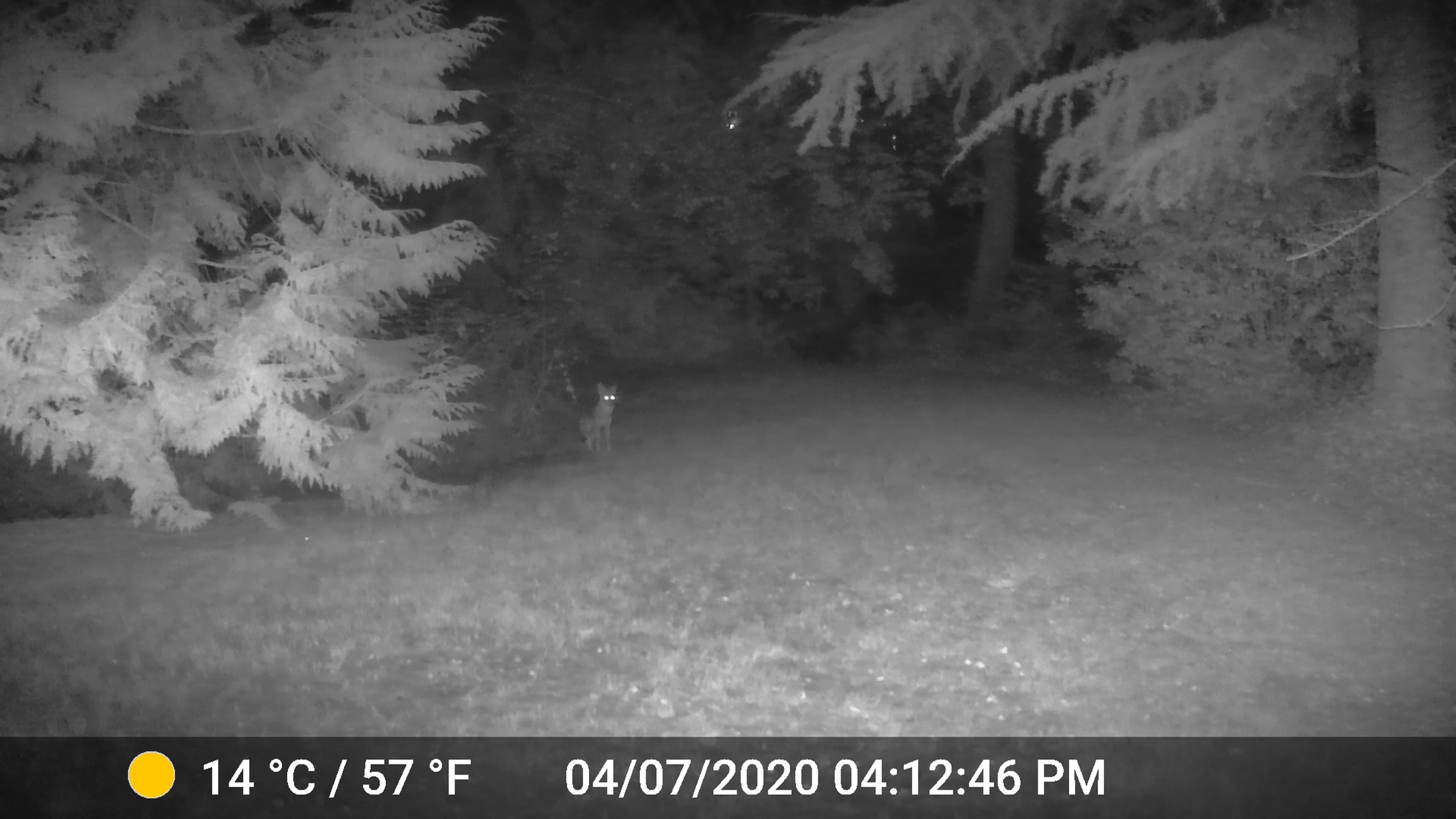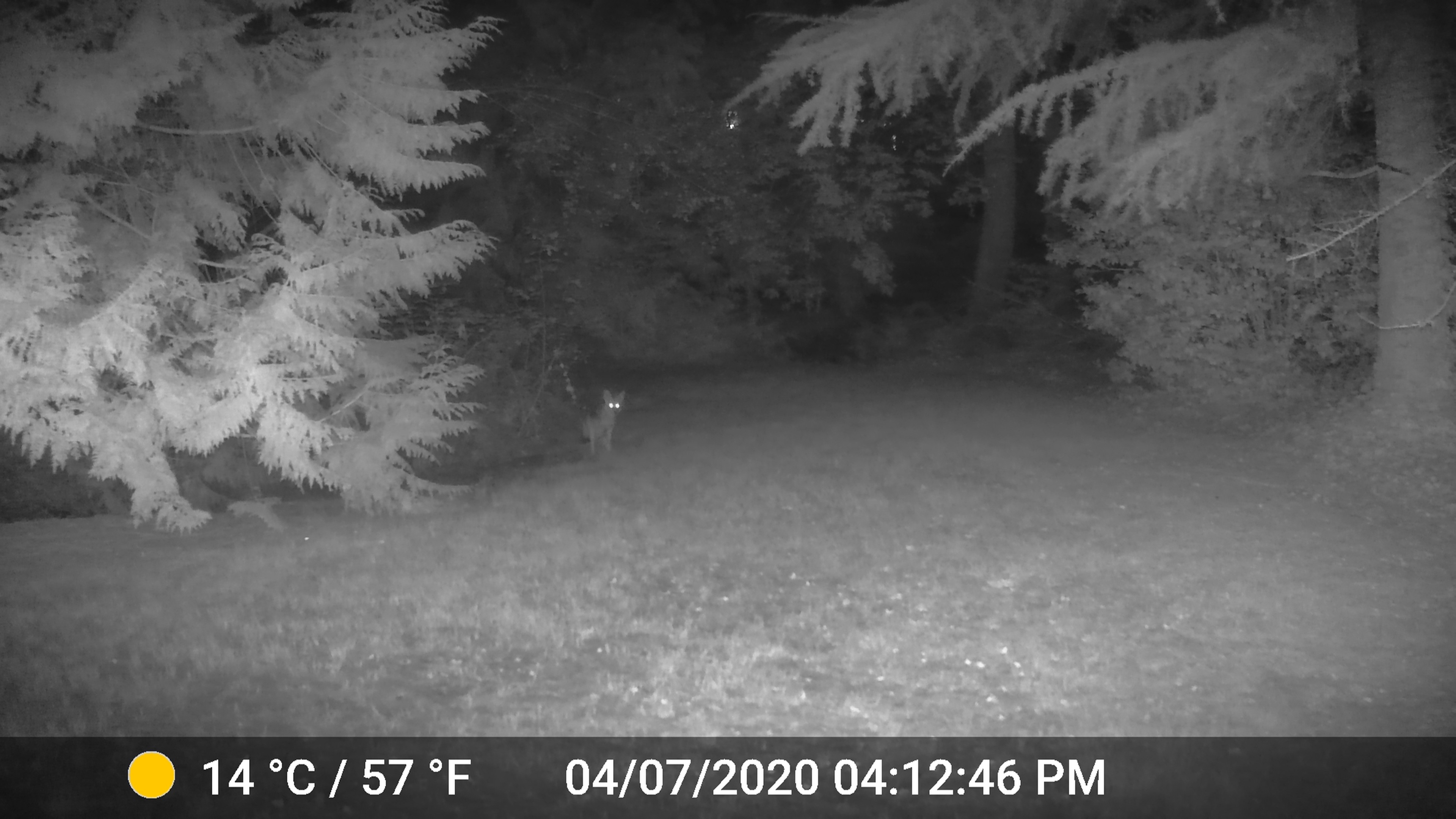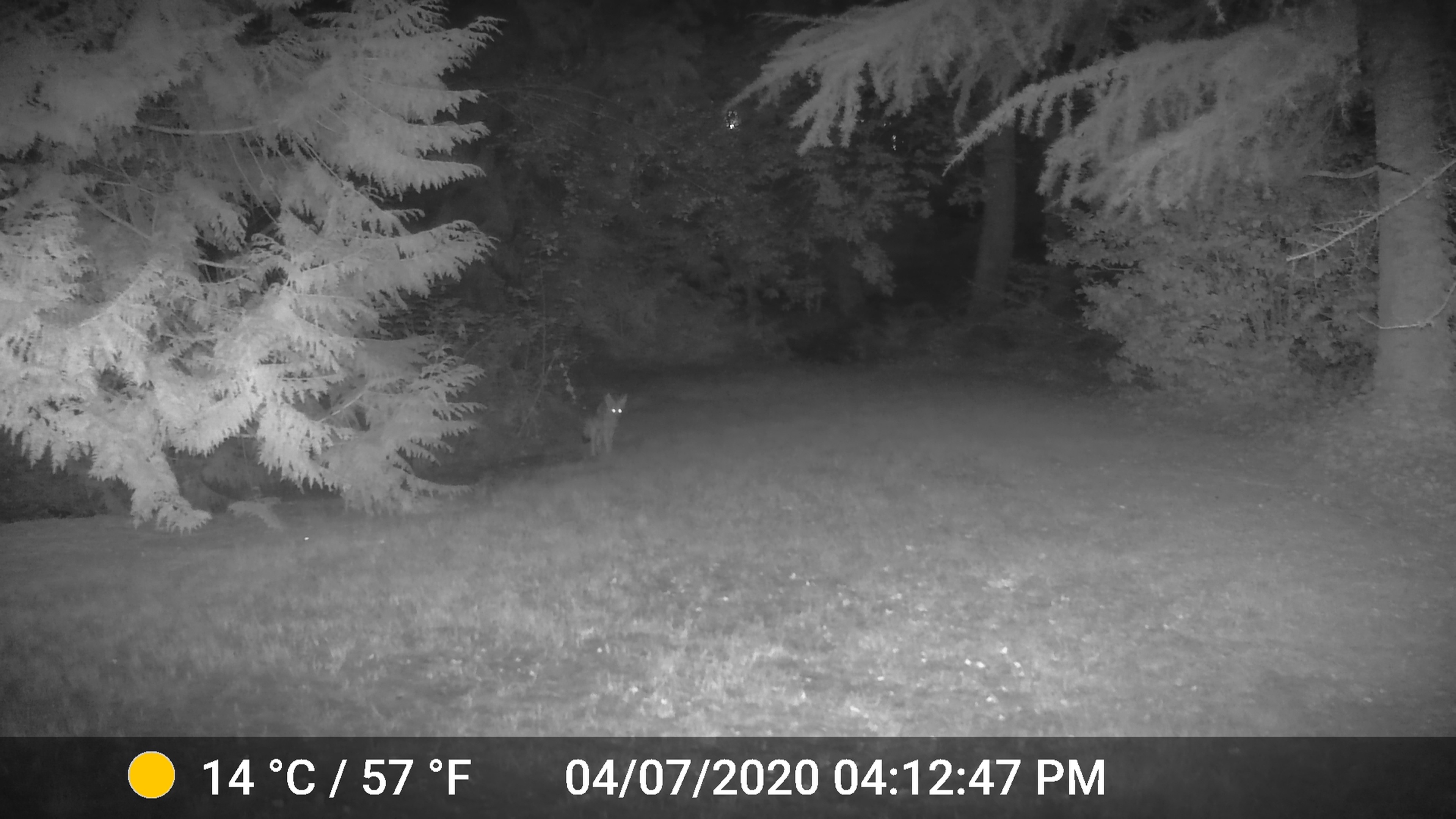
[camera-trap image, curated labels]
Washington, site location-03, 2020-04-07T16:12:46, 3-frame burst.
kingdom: Animalia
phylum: Chordata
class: Mammalia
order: Carnivora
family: Canidae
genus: Canis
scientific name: Canis latrans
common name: coyote